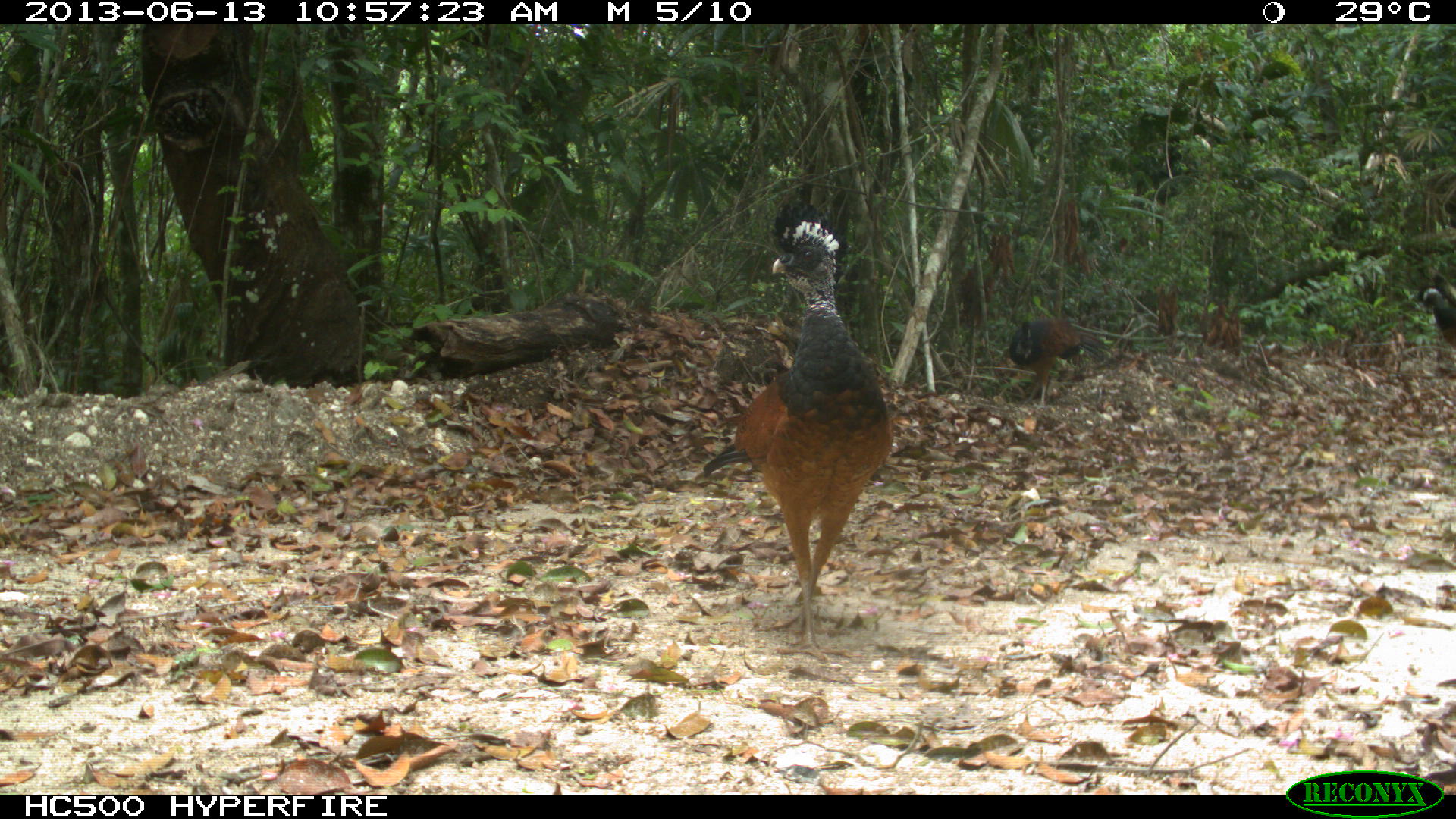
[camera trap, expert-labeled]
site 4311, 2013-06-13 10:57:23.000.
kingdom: Animalia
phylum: Chordata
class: Aves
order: Galliformes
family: Cracidae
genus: Crax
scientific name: Crax rubra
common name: great curassow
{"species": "Crax rubra (great curassow)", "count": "3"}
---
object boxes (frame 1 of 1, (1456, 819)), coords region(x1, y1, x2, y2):
crax rubra: region(696, 191, 902, 662); region(1006, 314, 1112, 408)